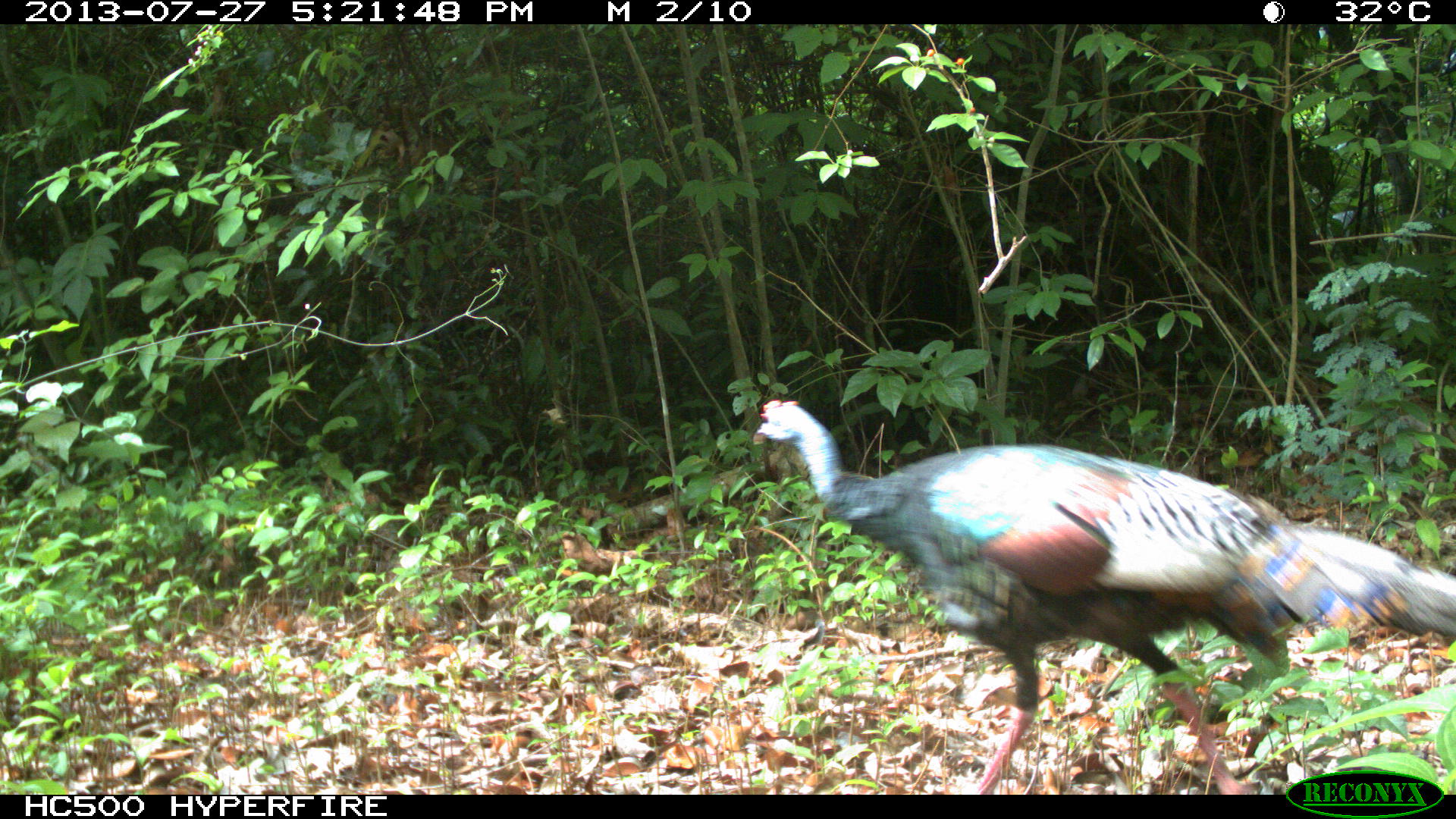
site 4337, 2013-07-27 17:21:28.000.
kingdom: Animalia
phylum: Chordata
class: Aves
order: Galliformes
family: Phasianidae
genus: Meleagris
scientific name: Meleagris ocellata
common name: ocellated turkey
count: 2